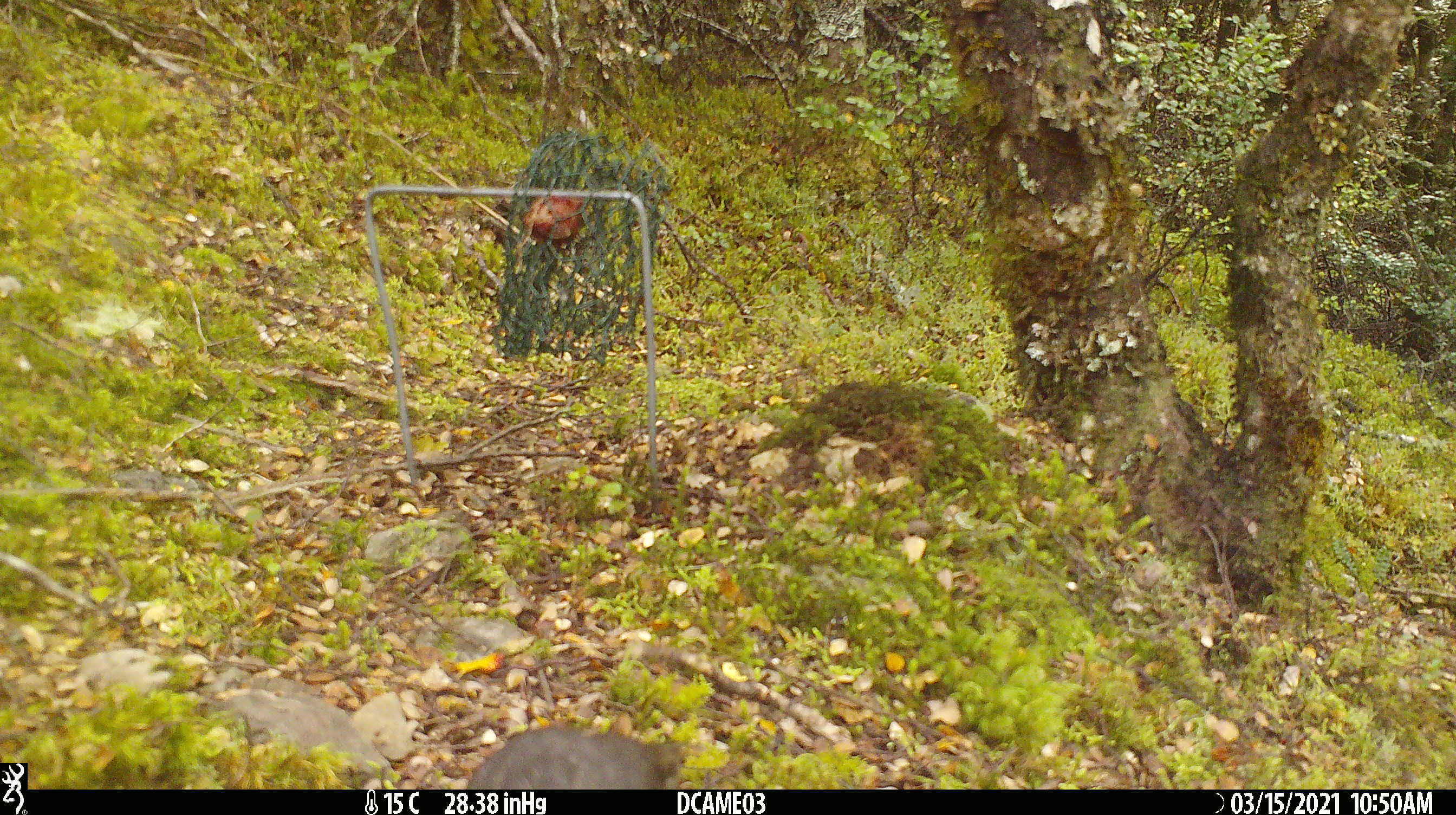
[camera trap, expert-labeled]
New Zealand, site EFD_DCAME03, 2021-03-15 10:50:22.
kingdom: Animalia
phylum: Chordata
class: Aves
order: Passeriformes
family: Petroicidae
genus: Petroica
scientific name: Petroica australis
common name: new zealand robin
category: robin